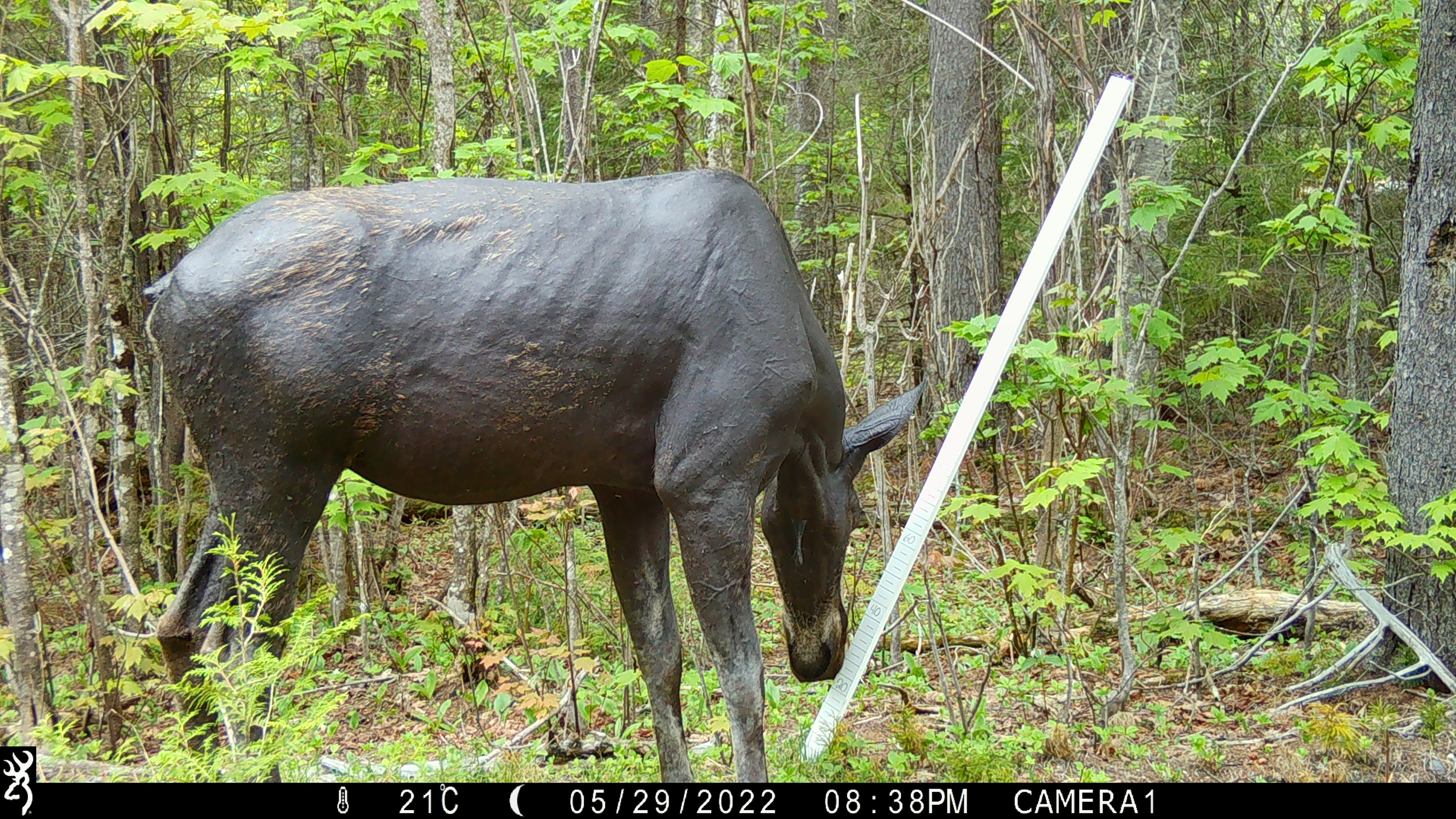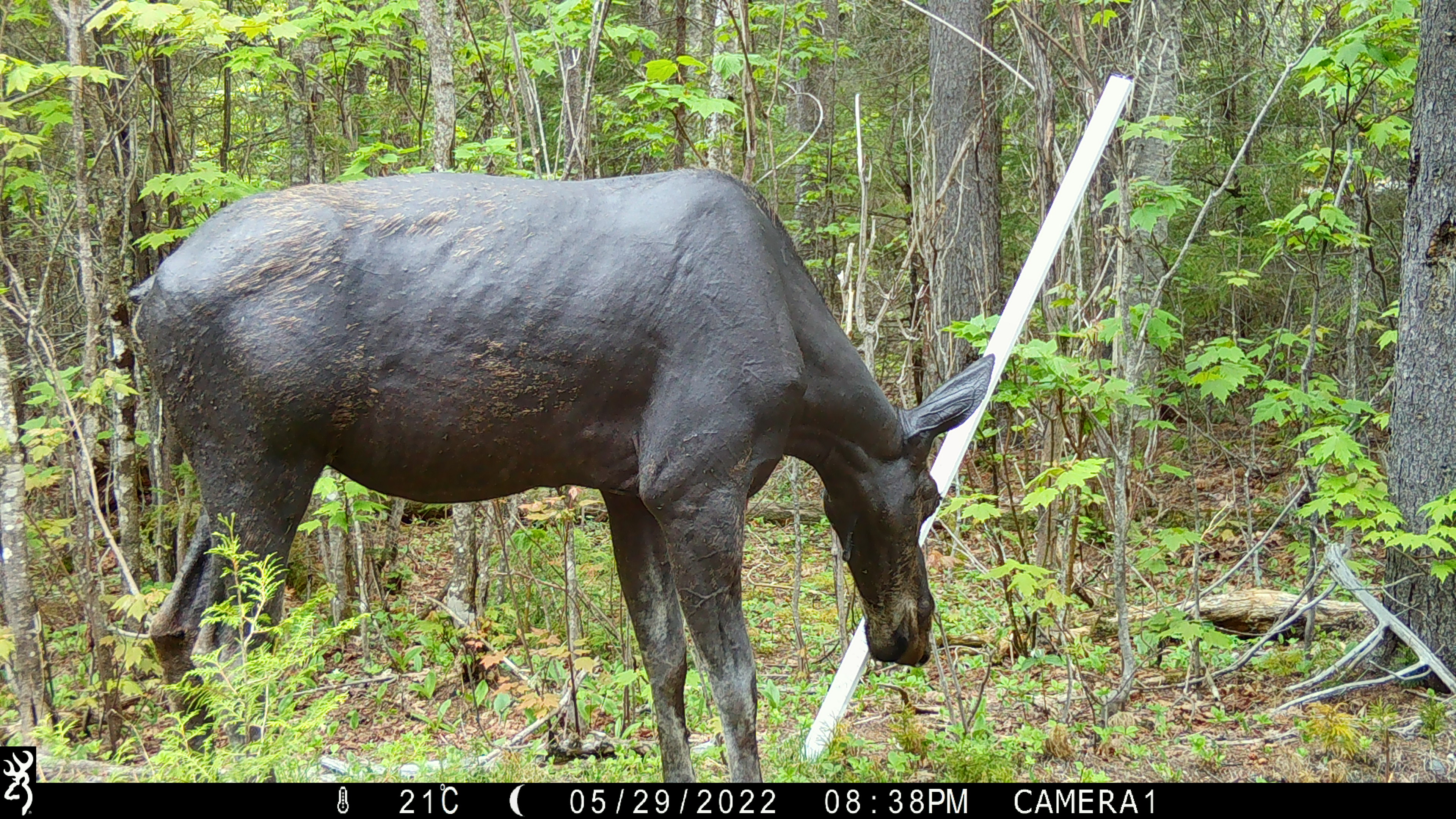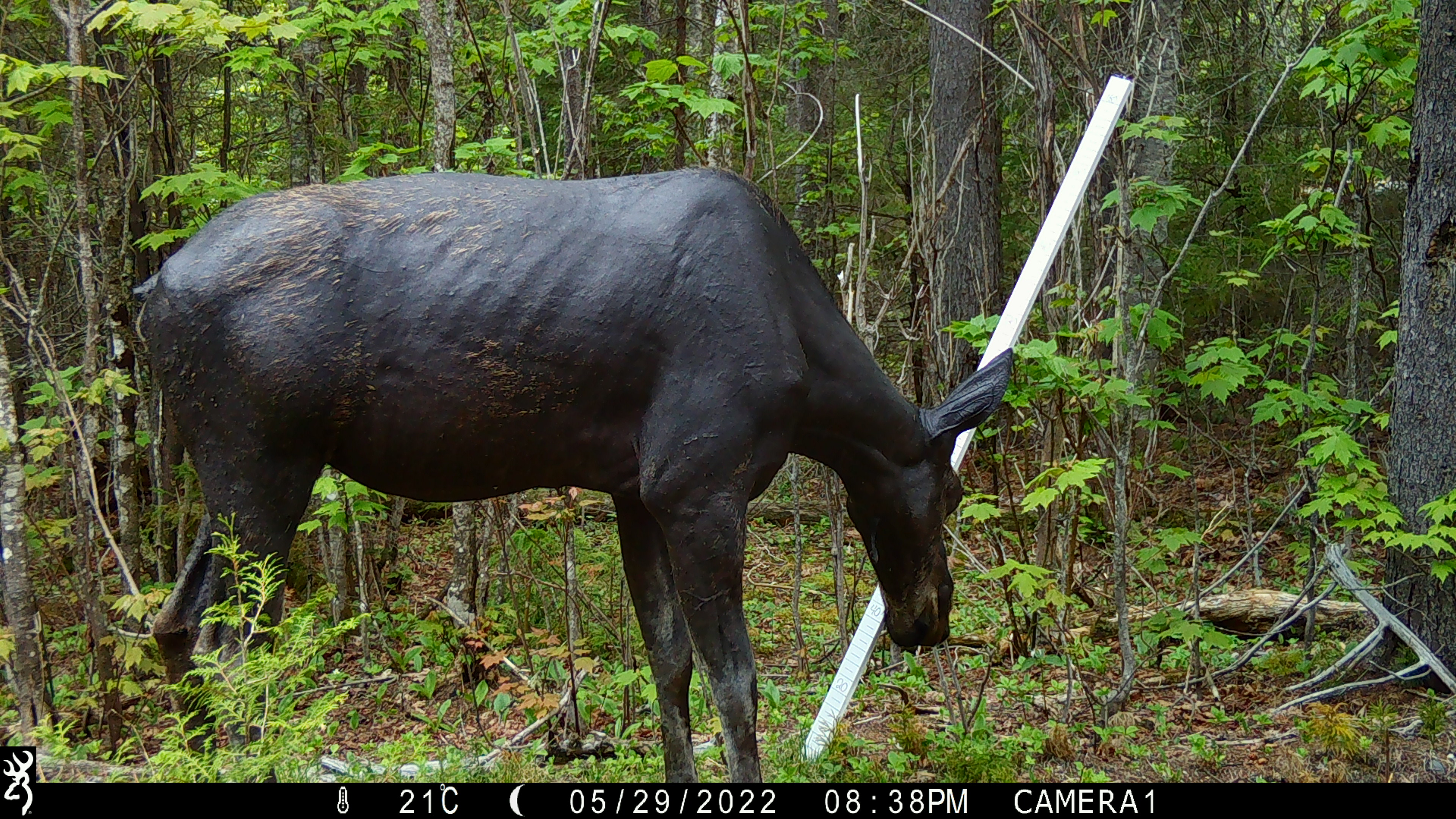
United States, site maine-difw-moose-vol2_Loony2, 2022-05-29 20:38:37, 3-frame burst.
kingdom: Animalia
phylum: Chordata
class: Mammalia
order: Artiodactyla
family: Cervidae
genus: Alces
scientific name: Alces alces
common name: moose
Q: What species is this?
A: Moose (Alces alces).